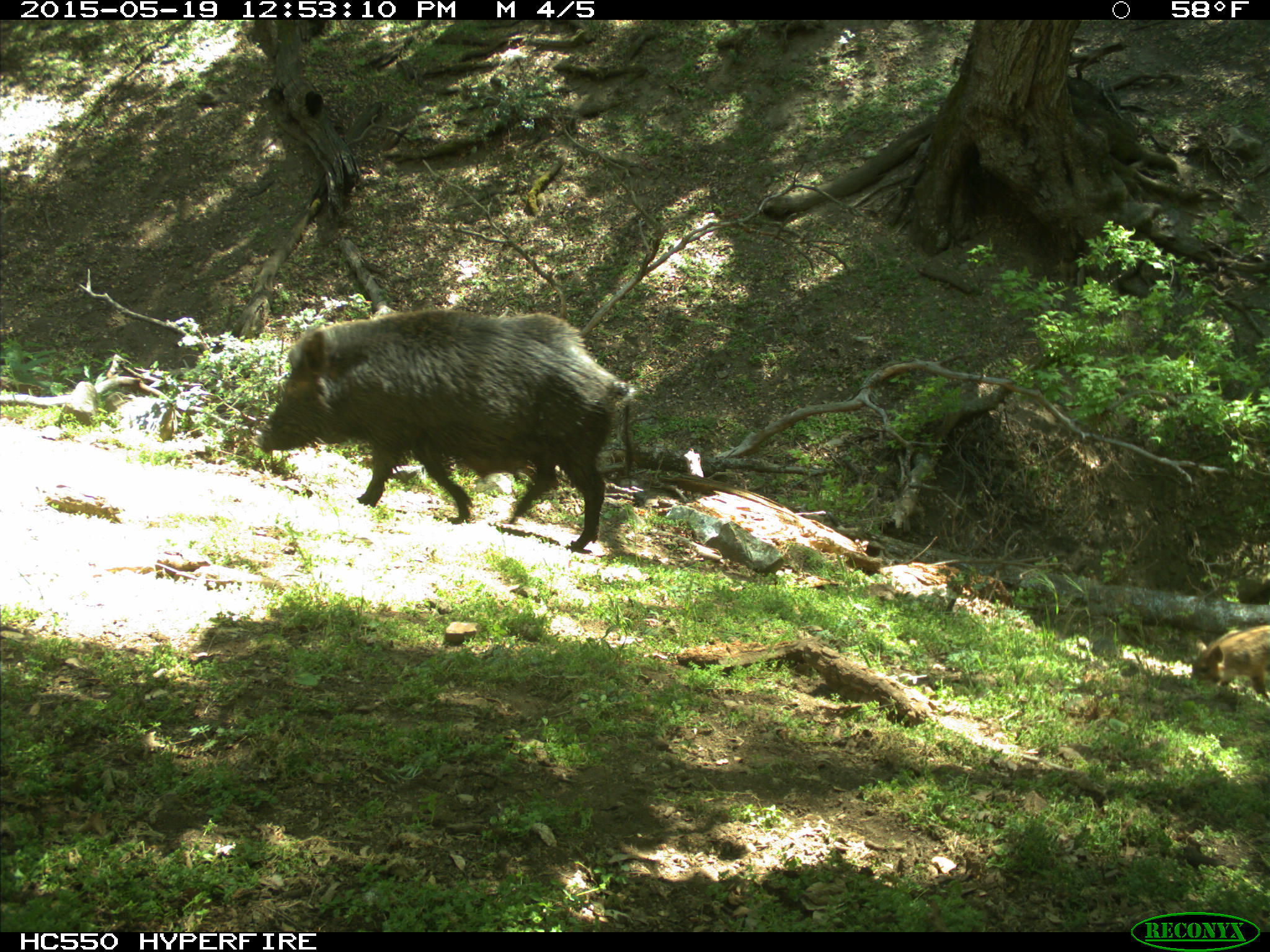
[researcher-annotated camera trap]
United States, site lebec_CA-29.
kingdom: Animalia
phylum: Chordata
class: Mammalia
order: Artiodactyla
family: Suidae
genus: Sus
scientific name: Sus scrofa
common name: wild boar